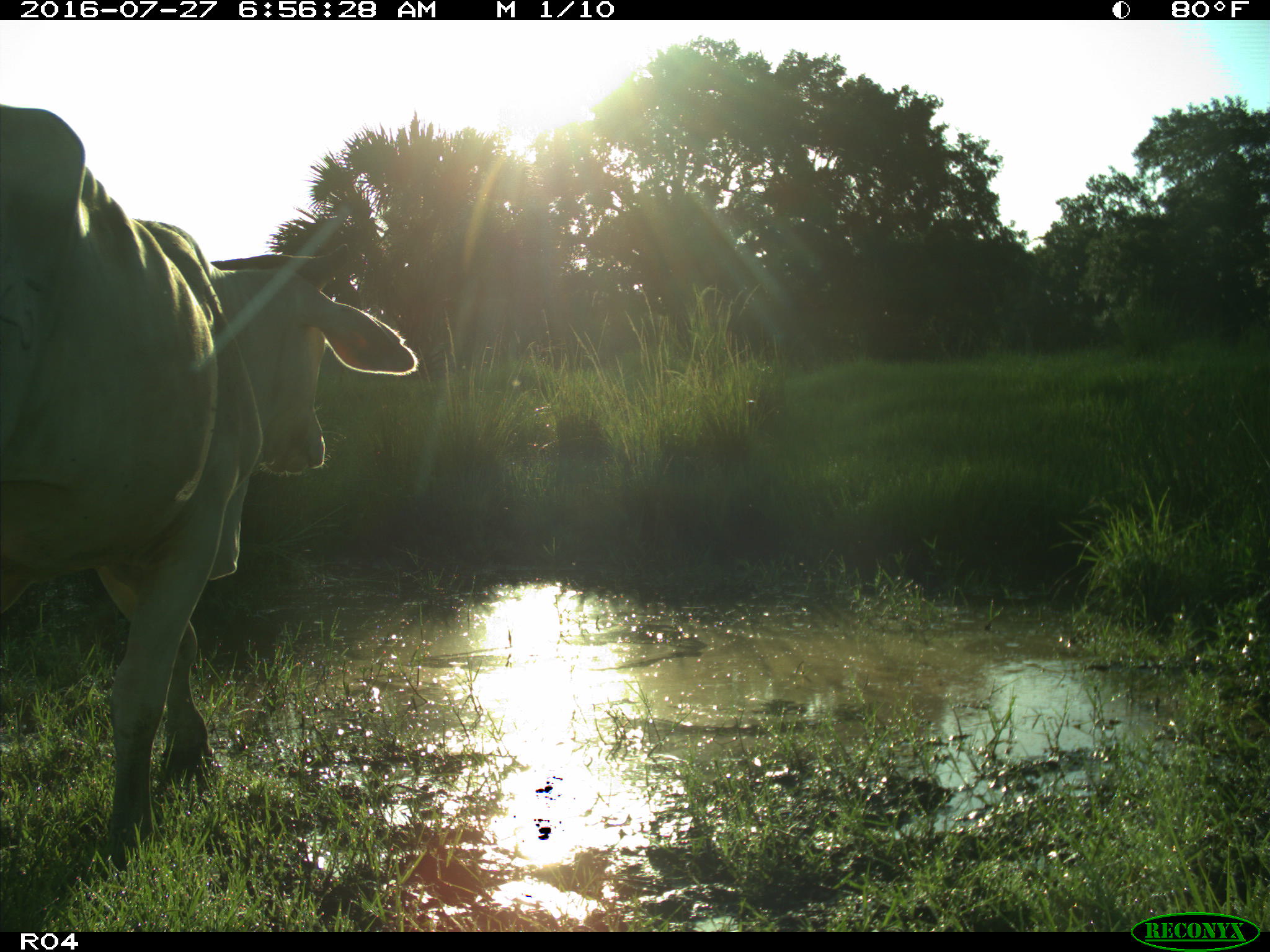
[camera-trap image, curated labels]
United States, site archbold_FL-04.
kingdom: Animalia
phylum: Chordata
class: Mammalia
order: Artiodactyla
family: Bovidae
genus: Bos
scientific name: Bos taurus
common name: domestic cow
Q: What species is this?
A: Bos taurus (domestic cow).